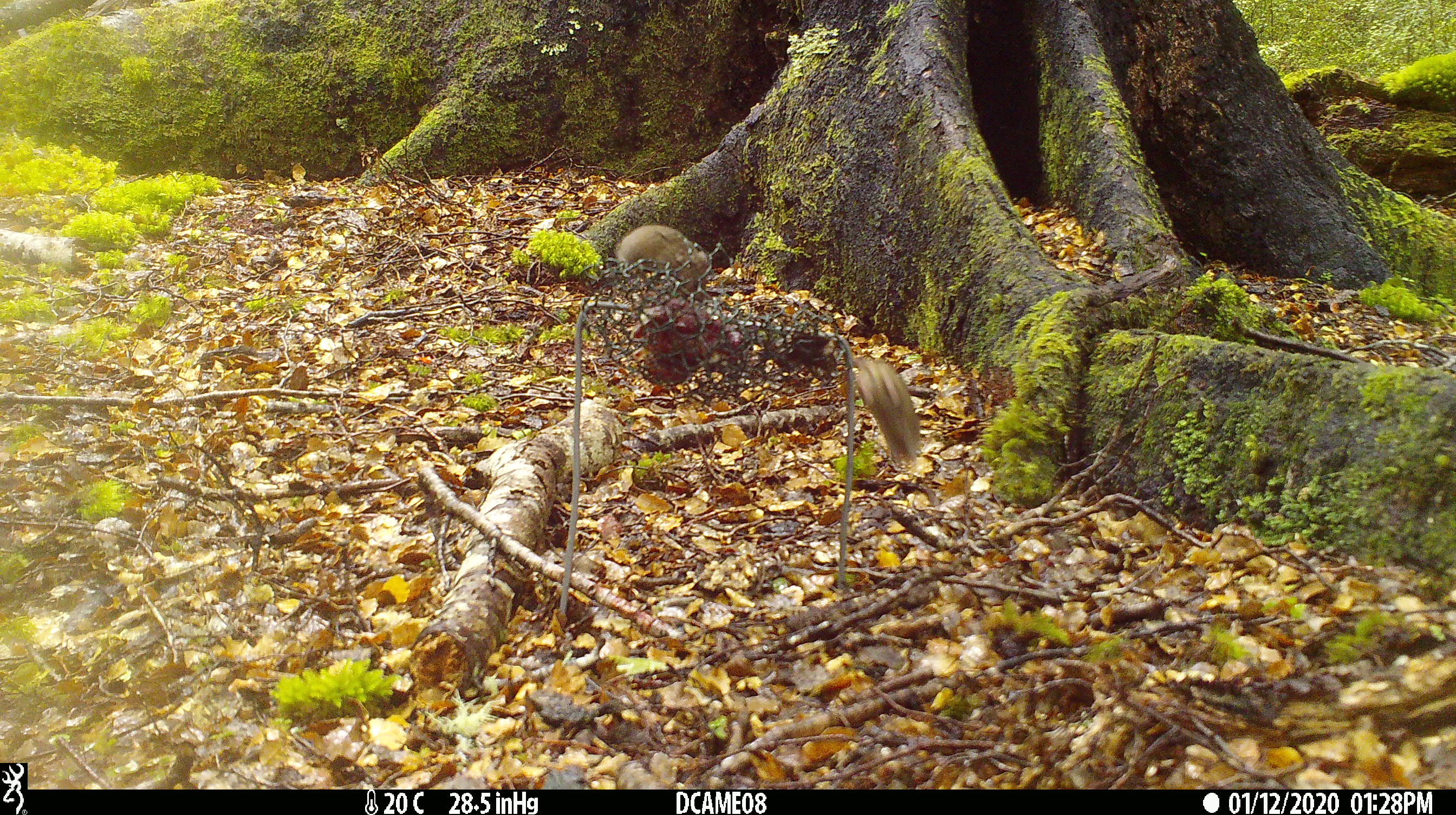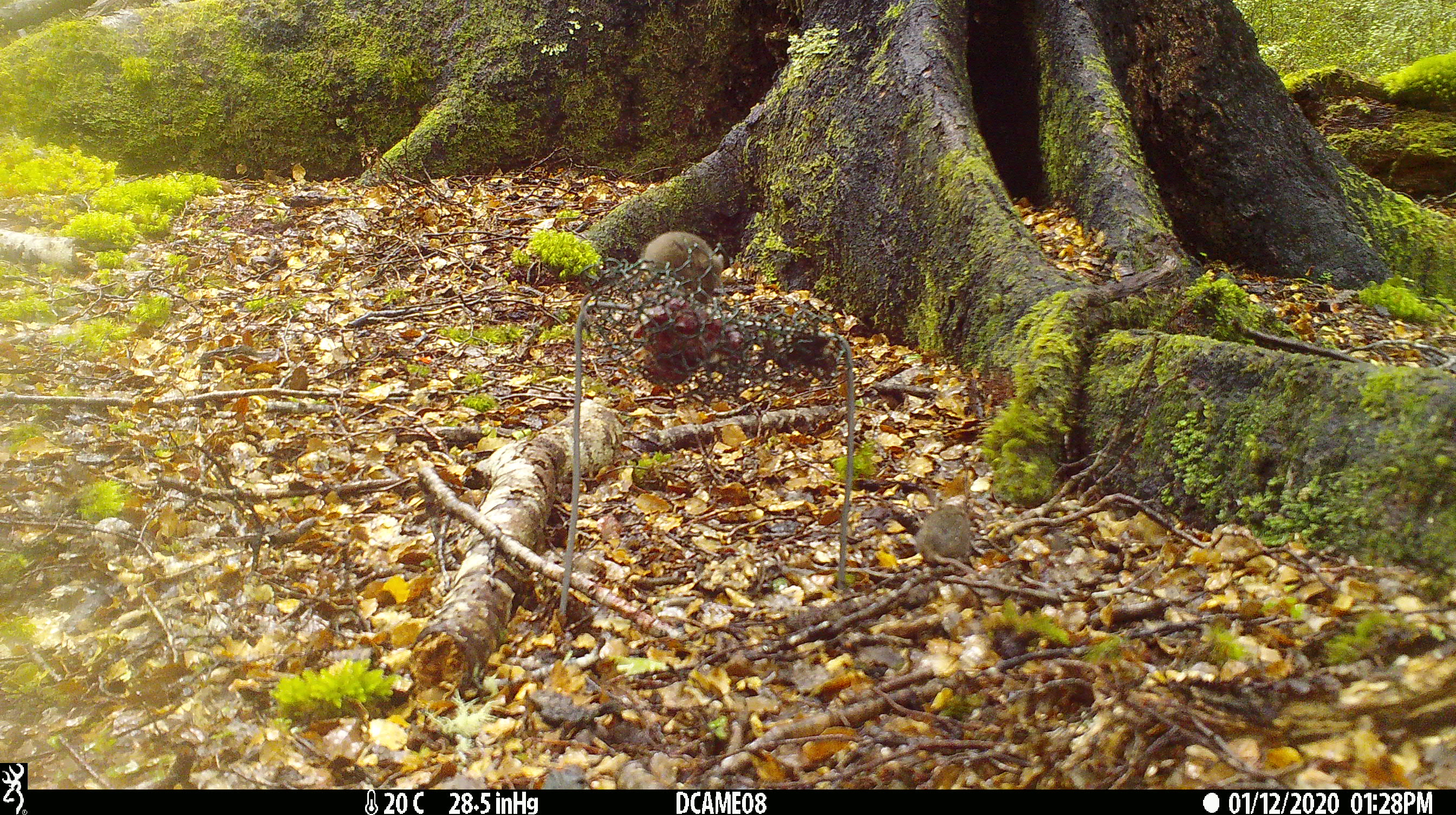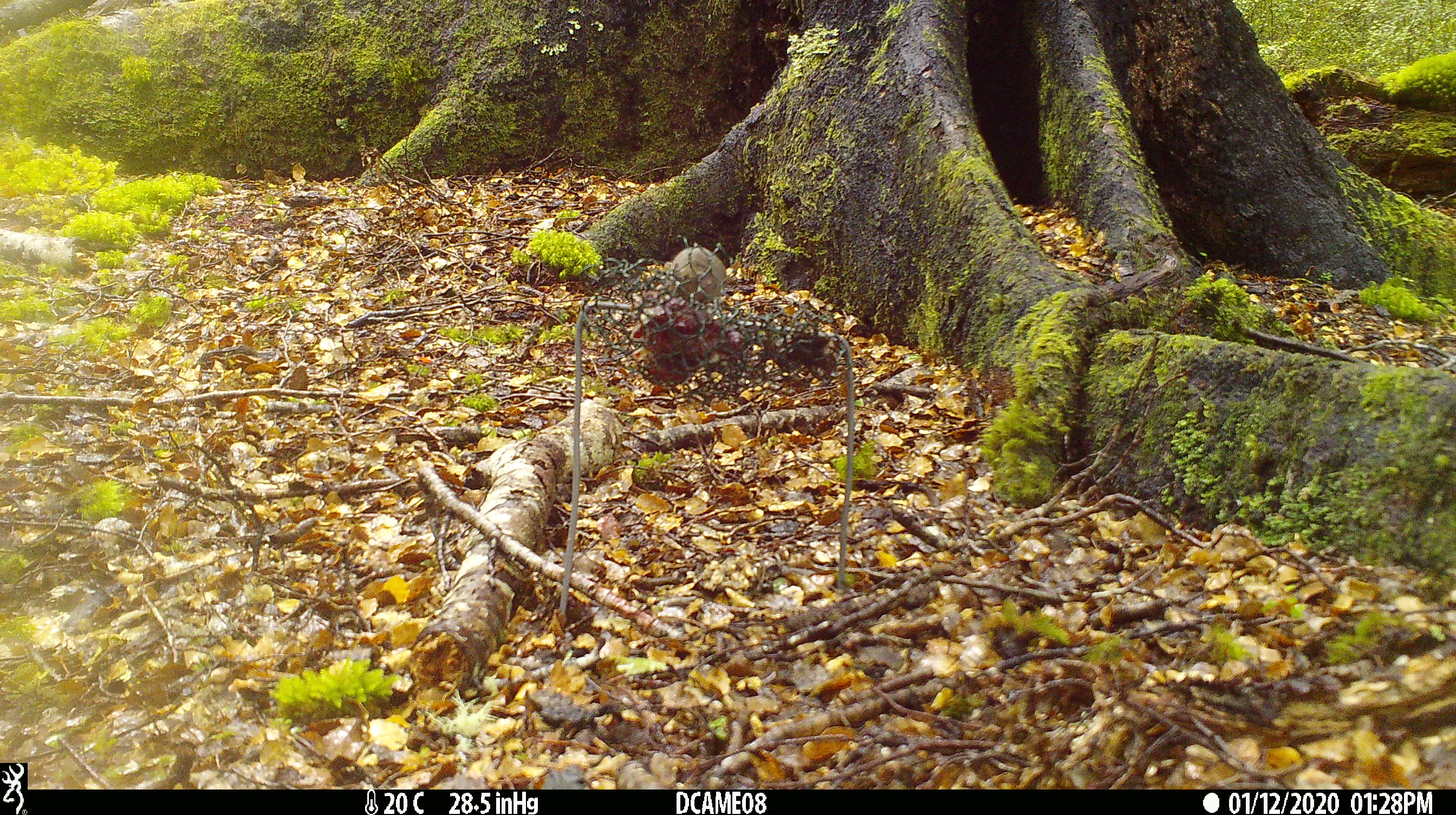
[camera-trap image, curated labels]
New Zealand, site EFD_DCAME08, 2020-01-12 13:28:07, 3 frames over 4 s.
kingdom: Animalia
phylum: Chordata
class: Mammalia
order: Rodentia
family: Muridae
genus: Mus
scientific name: Mus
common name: mouse